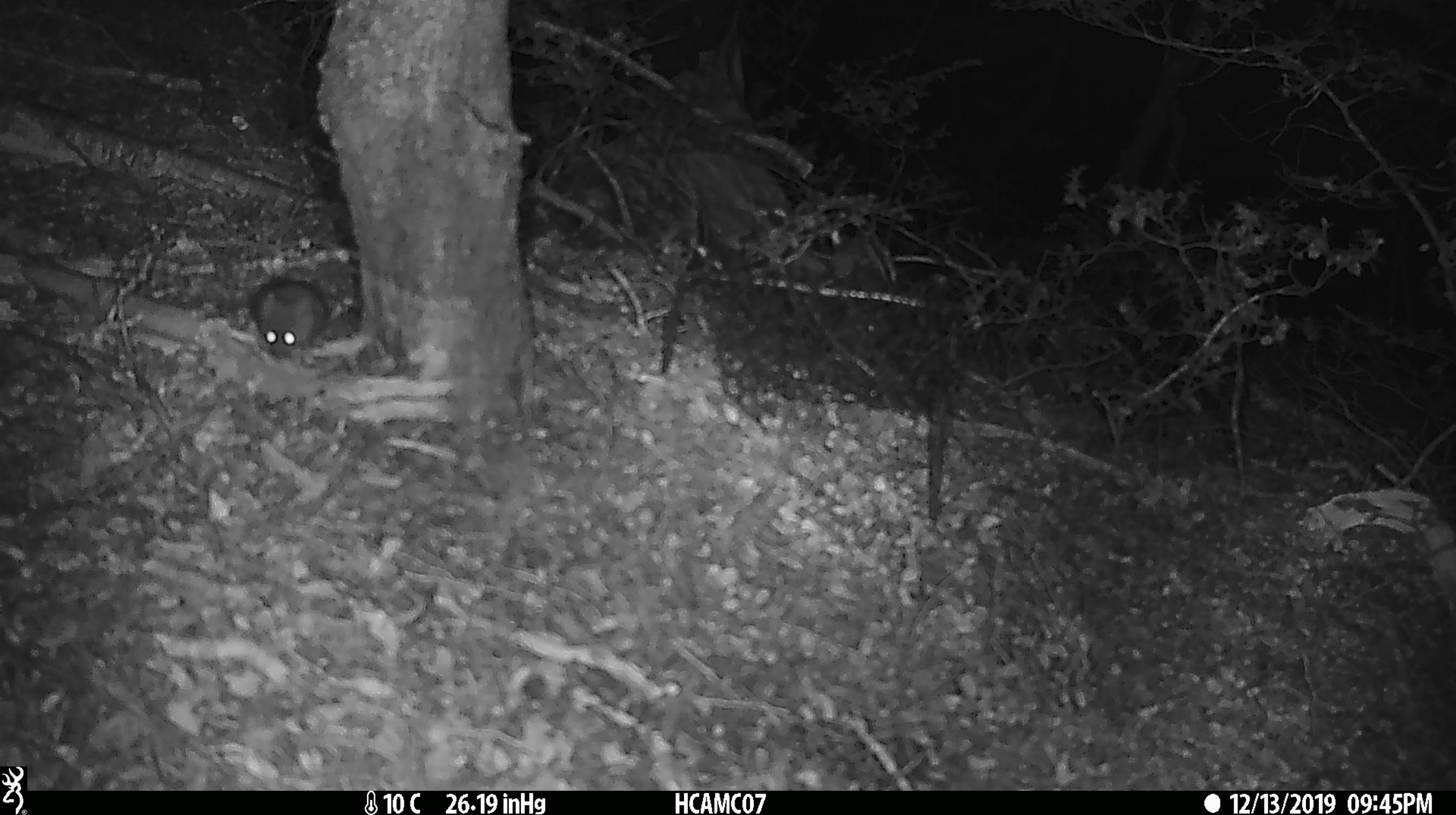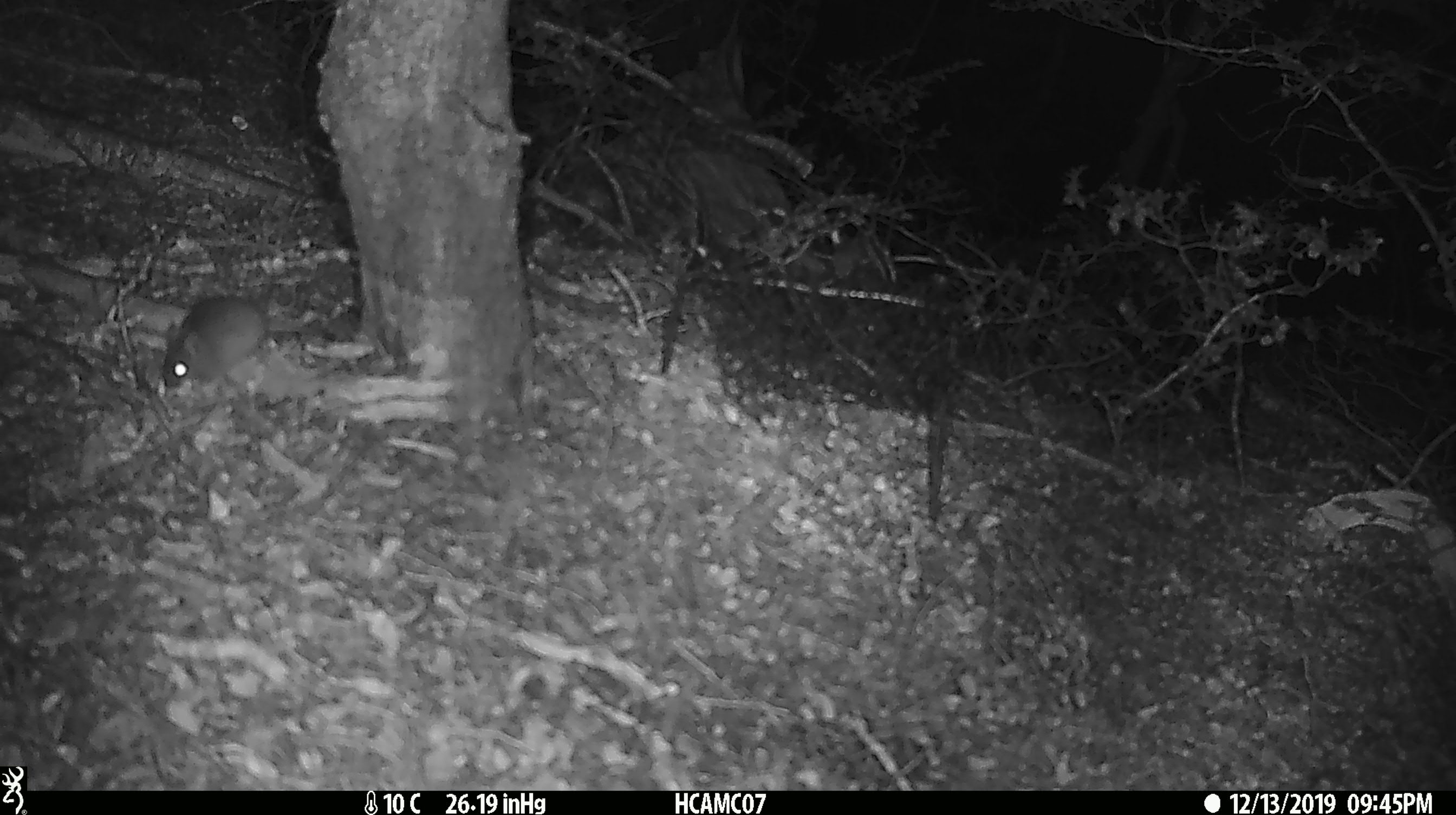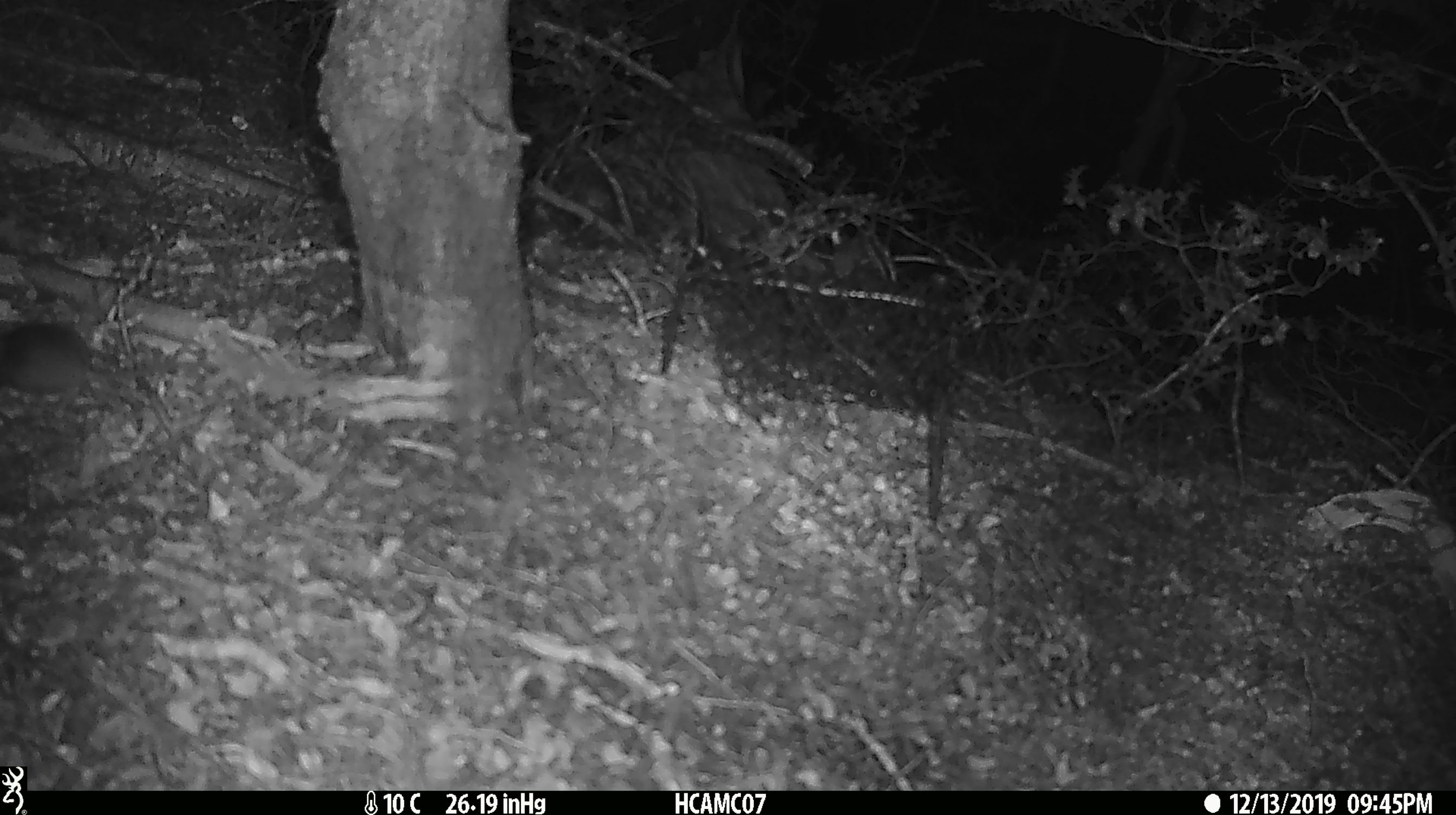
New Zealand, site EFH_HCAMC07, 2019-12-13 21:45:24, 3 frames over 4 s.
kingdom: Animalia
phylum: Chordata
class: Mammalia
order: Rodentia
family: Muridae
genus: Mus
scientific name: Mus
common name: mouse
Mouse (Mus).